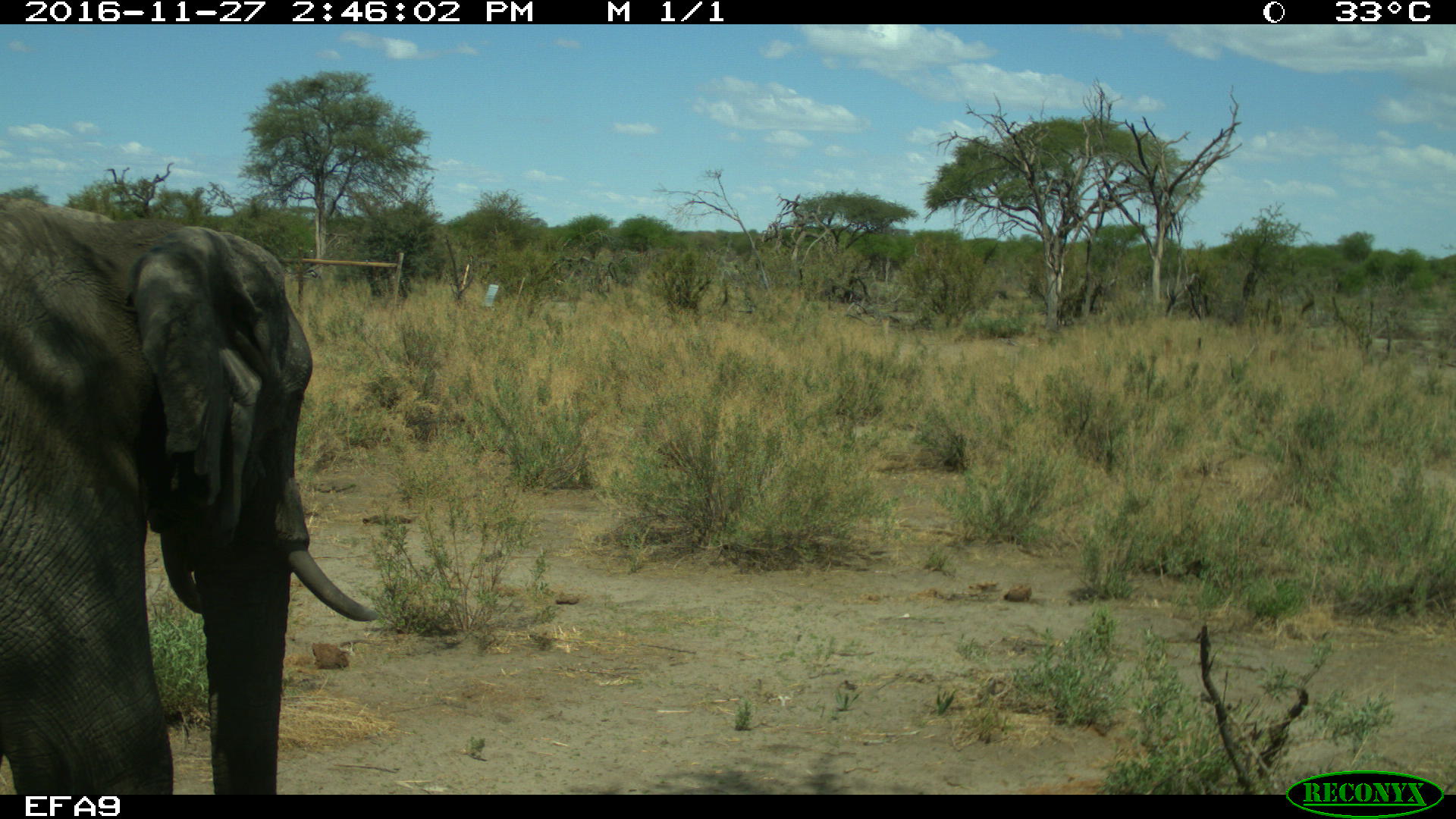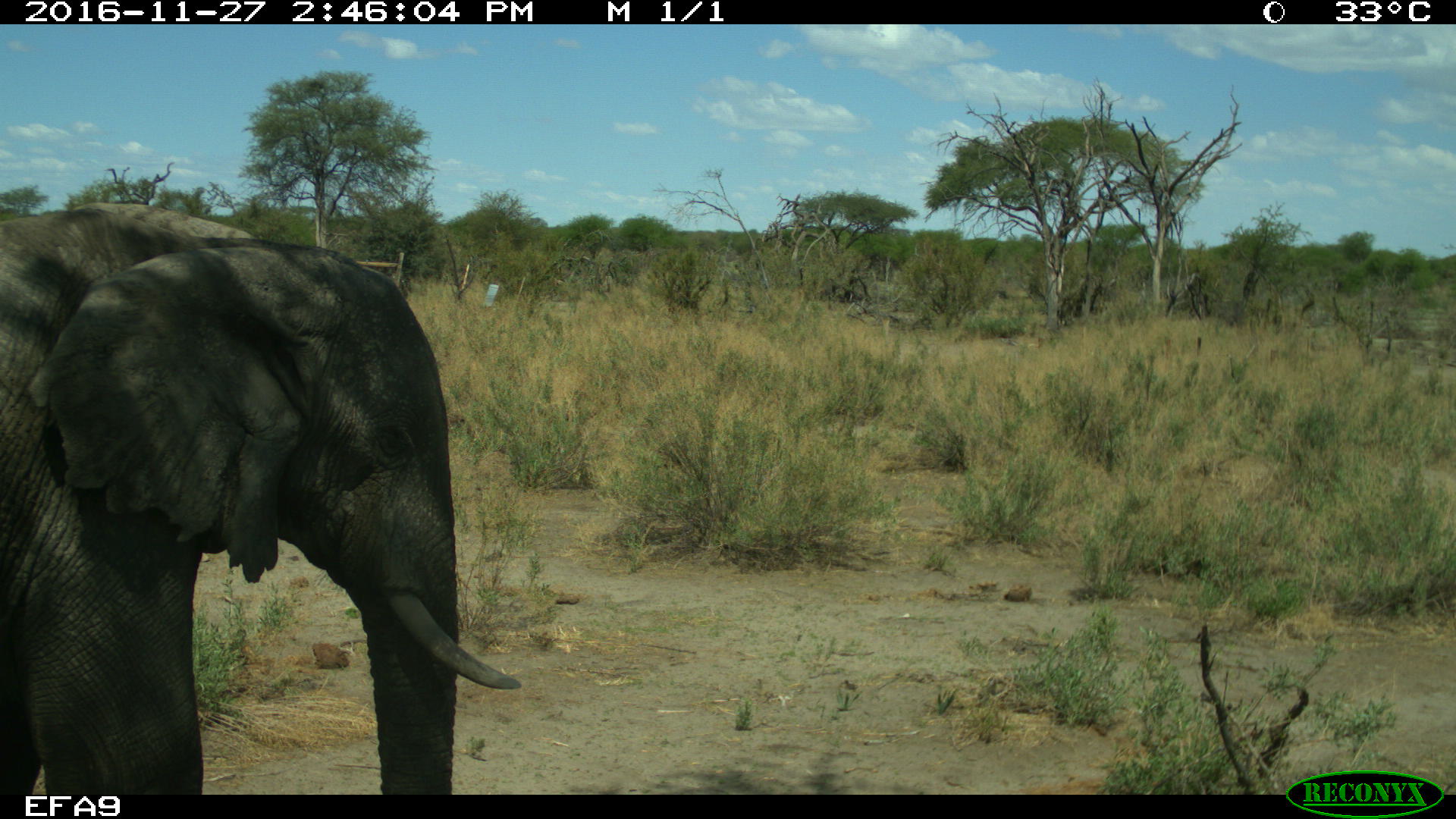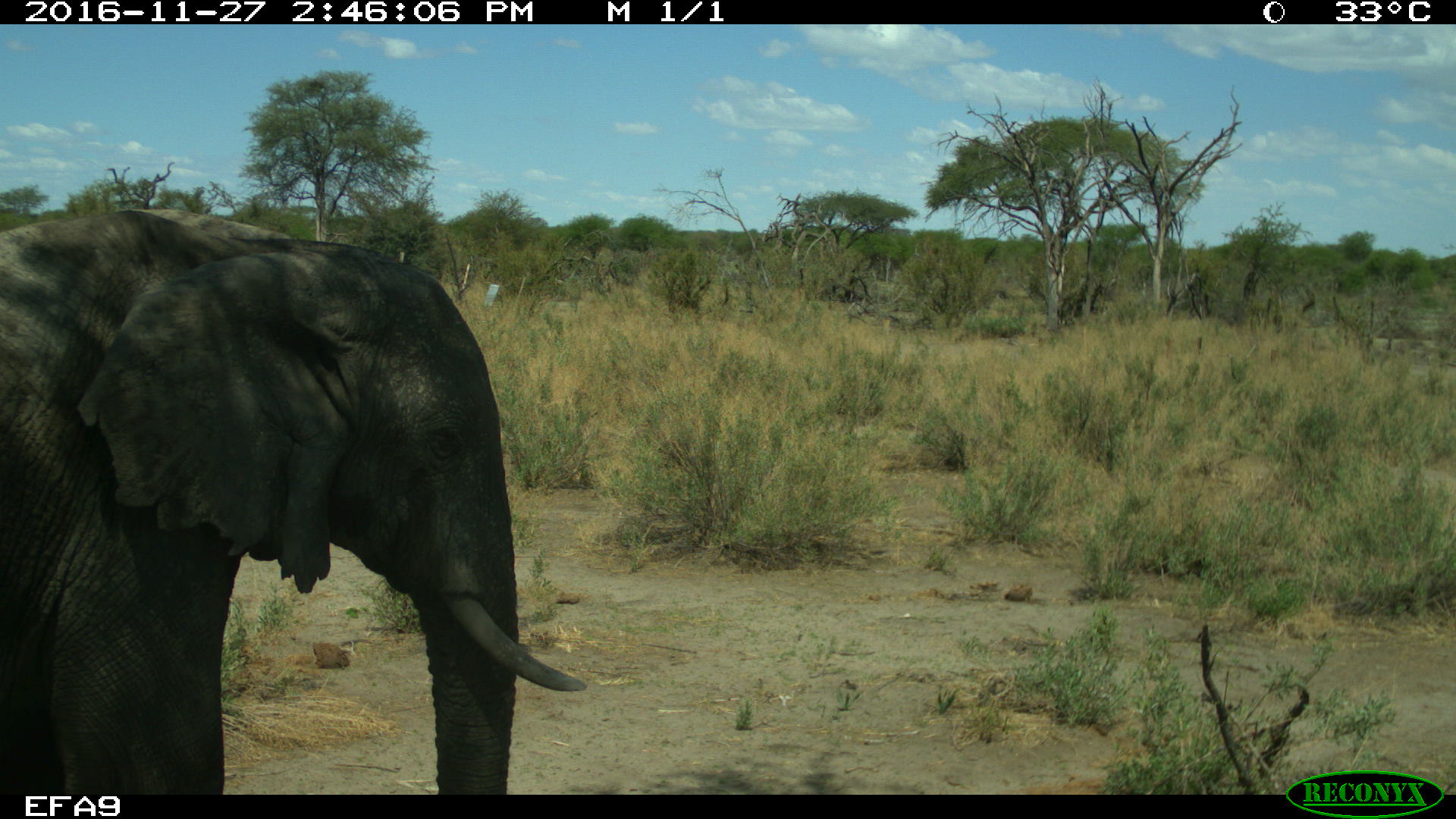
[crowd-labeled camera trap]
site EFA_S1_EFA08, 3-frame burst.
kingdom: Animalia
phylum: Chordata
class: Mammalia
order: Proboscidea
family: Elephantidae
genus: Loxodonta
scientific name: Loxodonta africana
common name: african bush elephant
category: elephant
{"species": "elephant (african bush elephant) (Loxodonta africana)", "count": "1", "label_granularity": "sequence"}